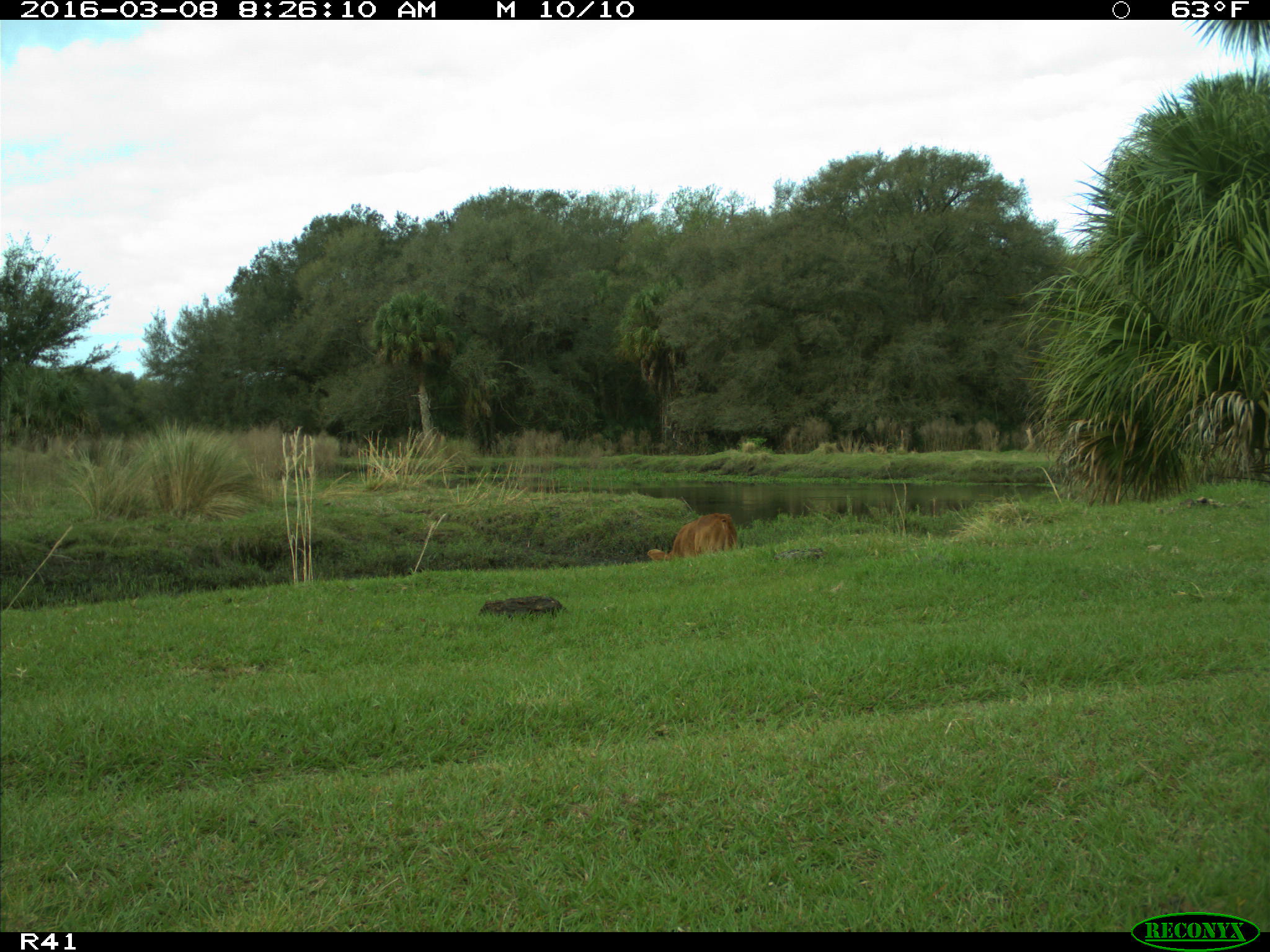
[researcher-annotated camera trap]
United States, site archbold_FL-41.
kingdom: Animalia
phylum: Chordata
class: Mammalia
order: Artiodactyla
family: Bovidae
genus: Bos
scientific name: Bos taurus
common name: domestic cow